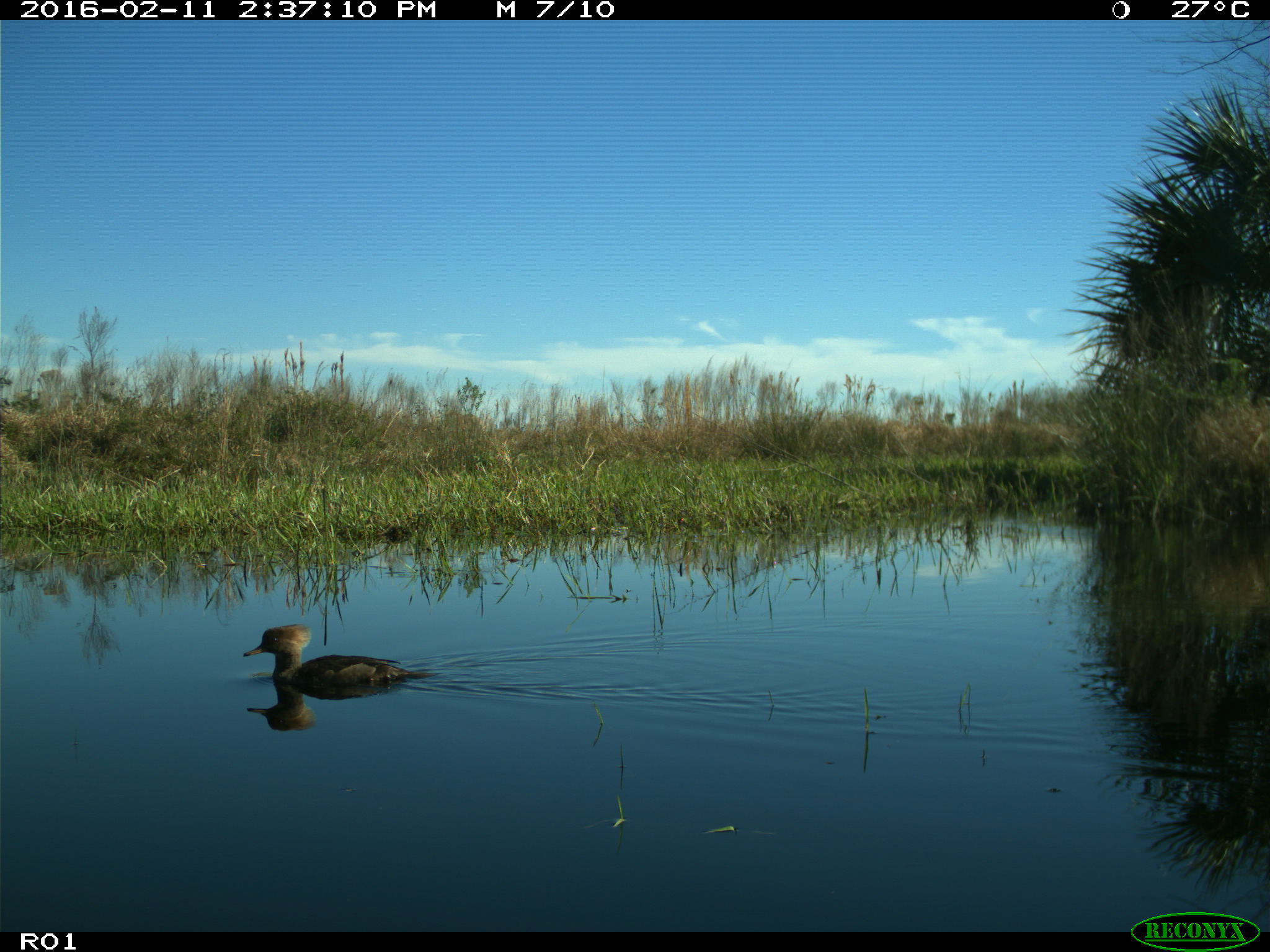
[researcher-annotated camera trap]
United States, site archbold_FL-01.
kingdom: Animalia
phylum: Chordata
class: Aves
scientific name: Aves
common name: birds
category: unidentified bird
Unidentified bird (birds) (Aves).